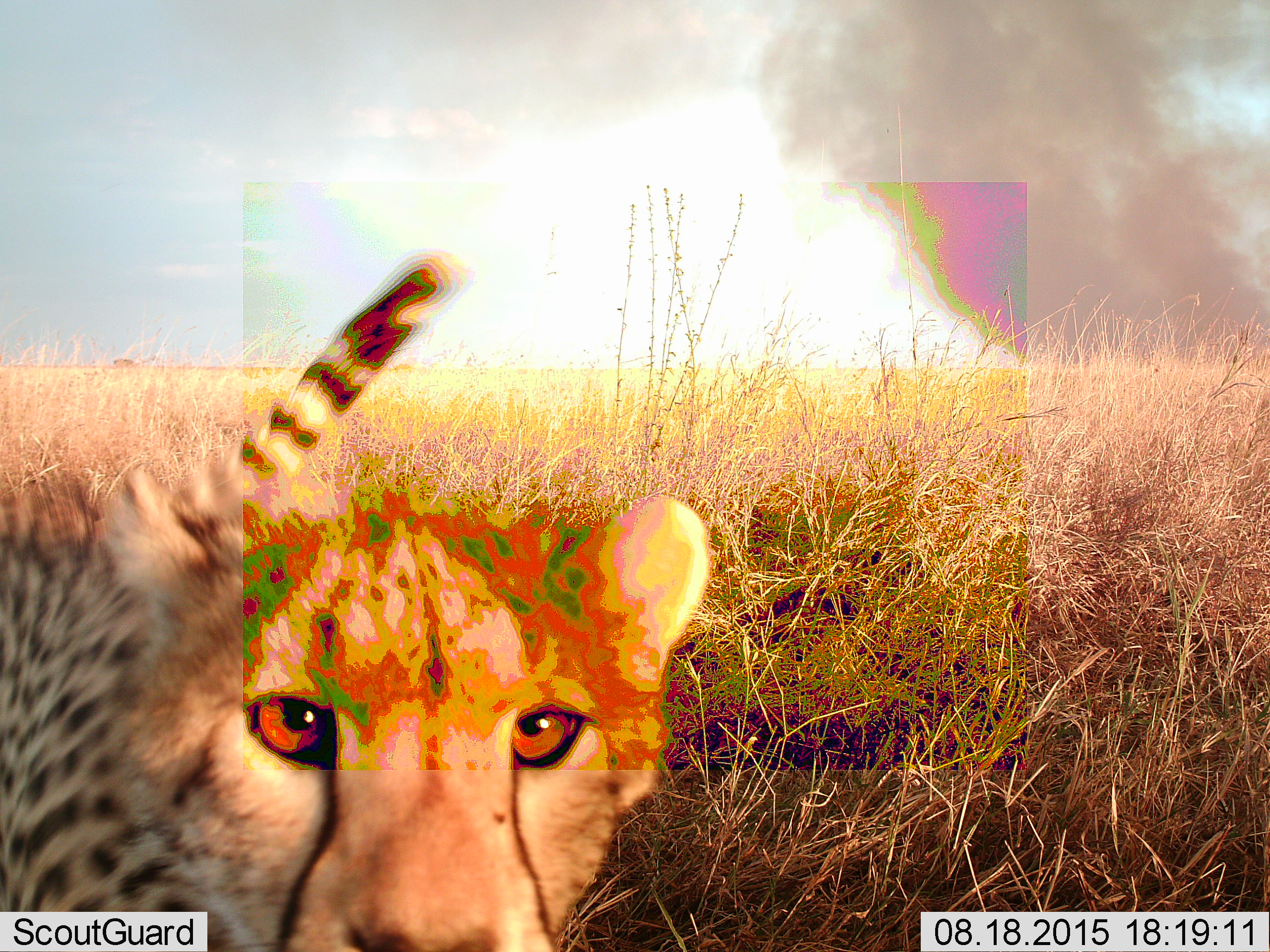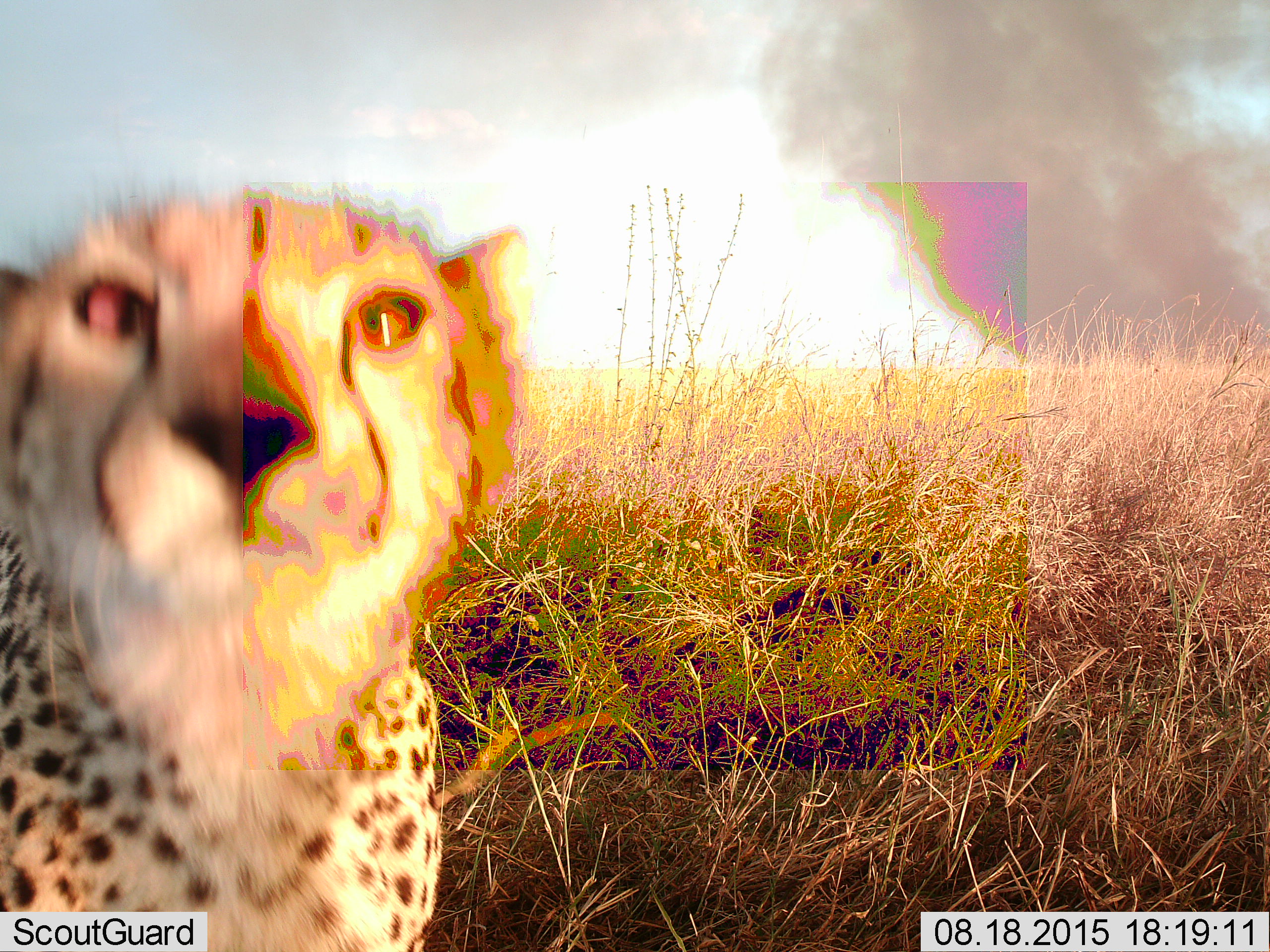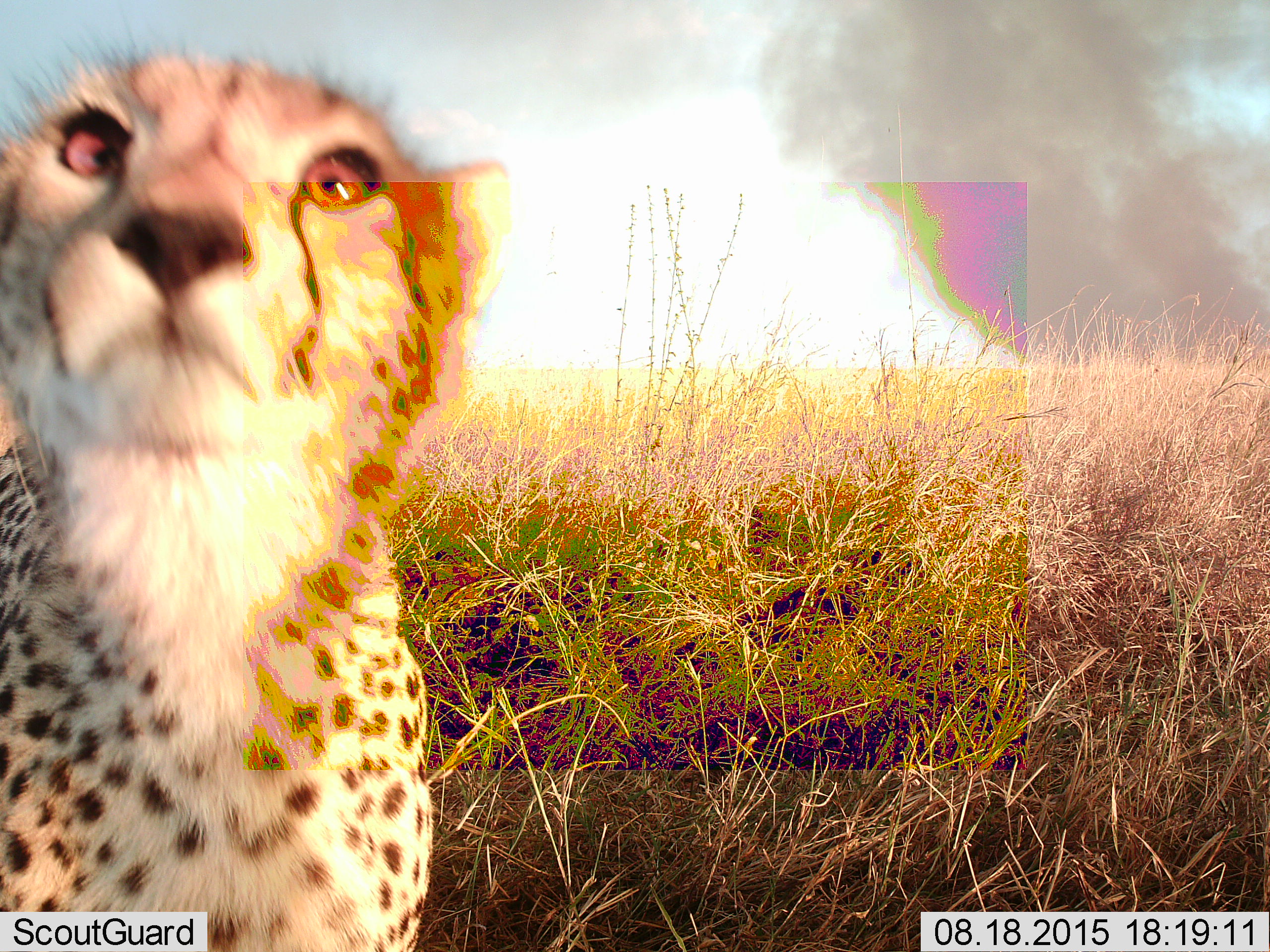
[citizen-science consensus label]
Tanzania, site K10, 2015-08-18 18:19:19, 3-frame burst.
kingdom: Animalia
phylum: Chordata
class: Mammalia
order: Carnivora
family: Felidae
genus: Acinonyx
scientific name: Acinonyx jubatus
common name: cheetah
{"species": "cheetah (Acinonyx jubatus)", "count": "1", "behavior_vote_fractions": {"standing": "60%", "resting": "0%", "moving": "30%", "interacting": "10%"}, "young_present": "10%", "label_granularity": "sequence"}